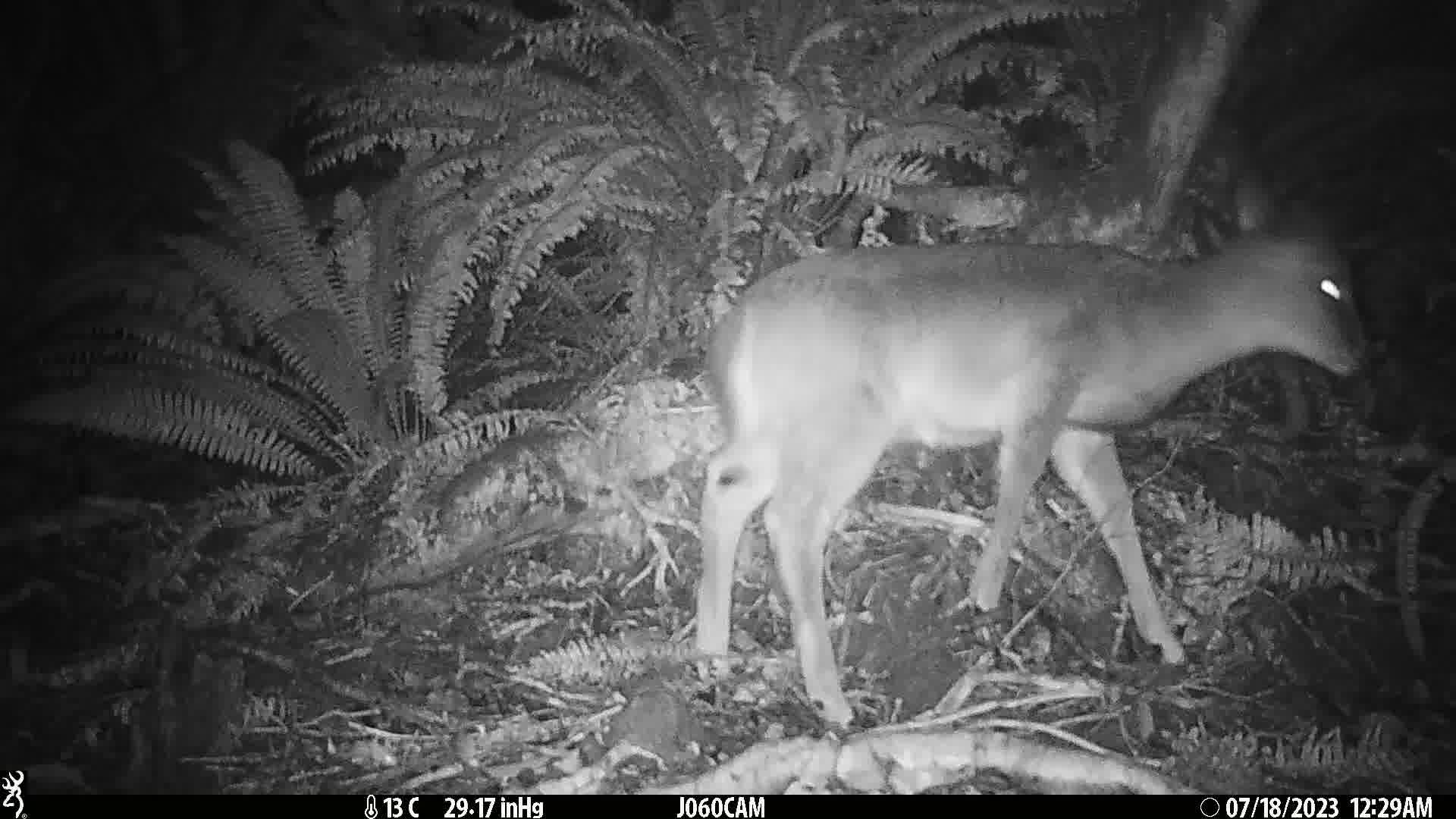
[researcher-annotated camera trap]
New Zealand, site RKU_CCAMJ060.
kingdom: Animalia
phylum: Chordata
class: Mammalia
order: Artiodactyla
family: Cervidae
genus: Odocoileus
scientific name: Odocoileus virginianus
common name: white-tailed deer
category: white tailed deer